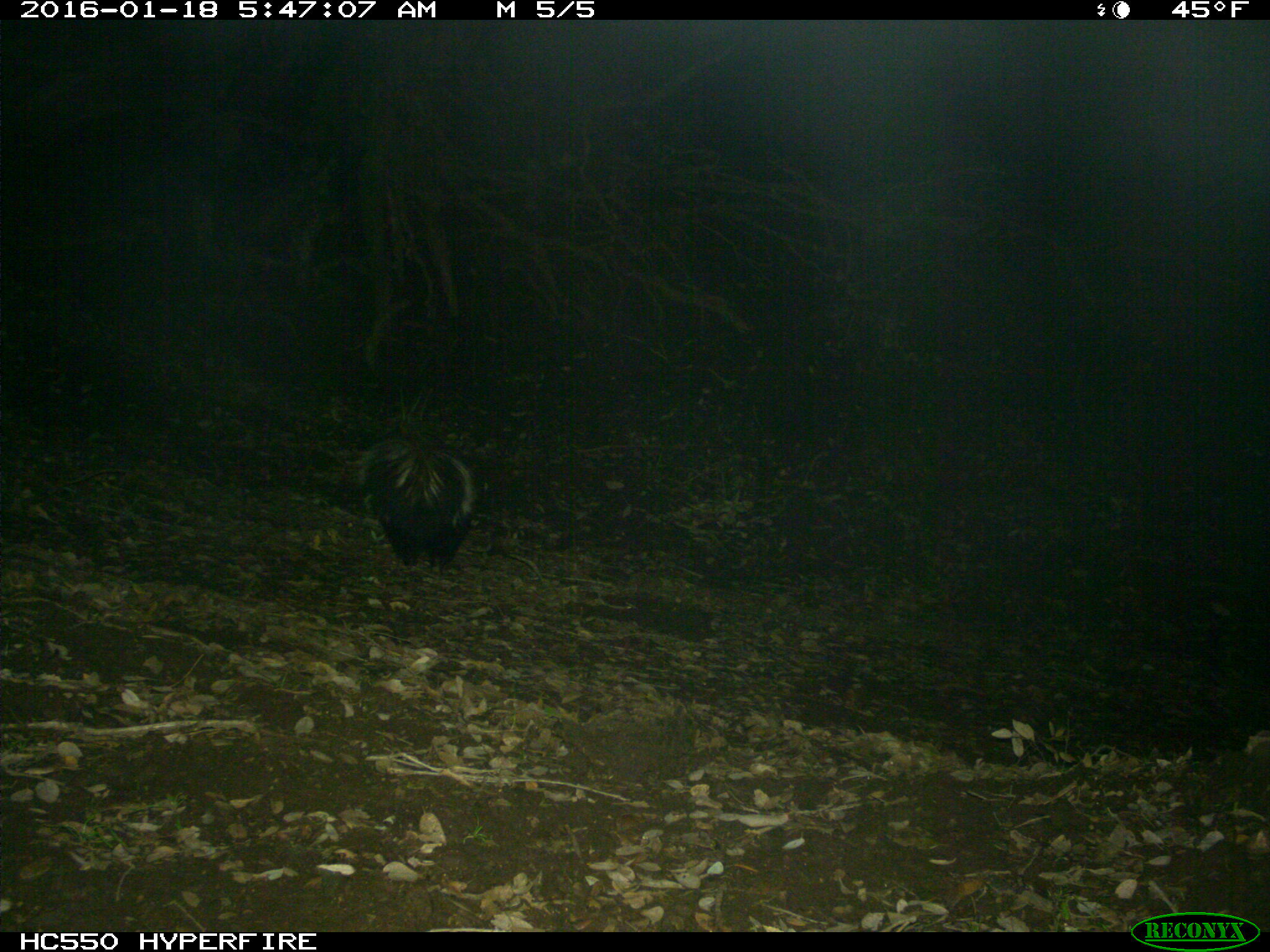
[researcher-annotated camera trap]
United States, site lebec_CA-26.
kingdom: Animalia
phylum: Chordata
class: Mammalia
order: Carnivora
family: Mephitidae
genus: Mephitis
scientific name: Mephitis mephitis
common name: striped skunk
Mephitis mephitis (striped skunk).